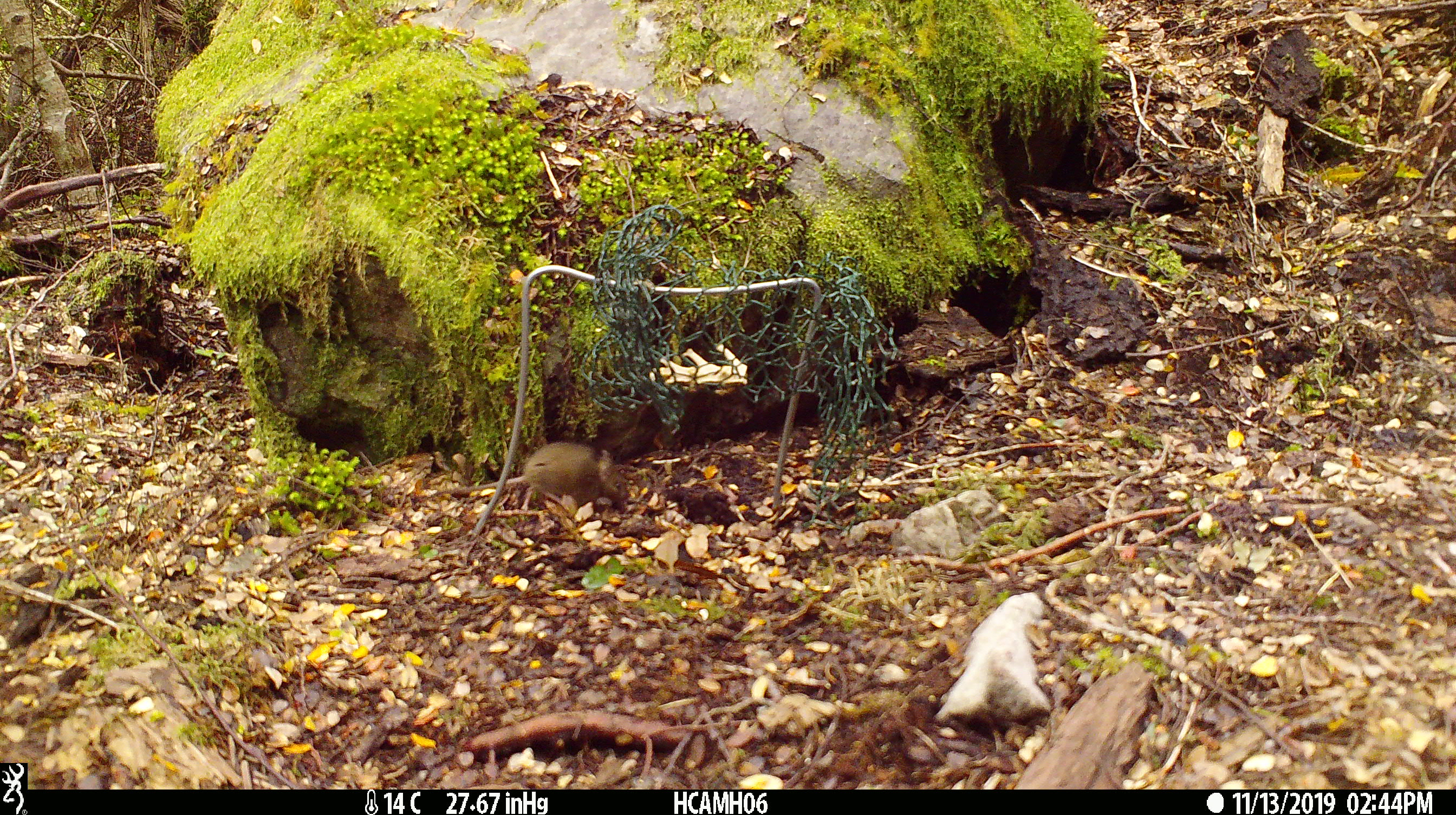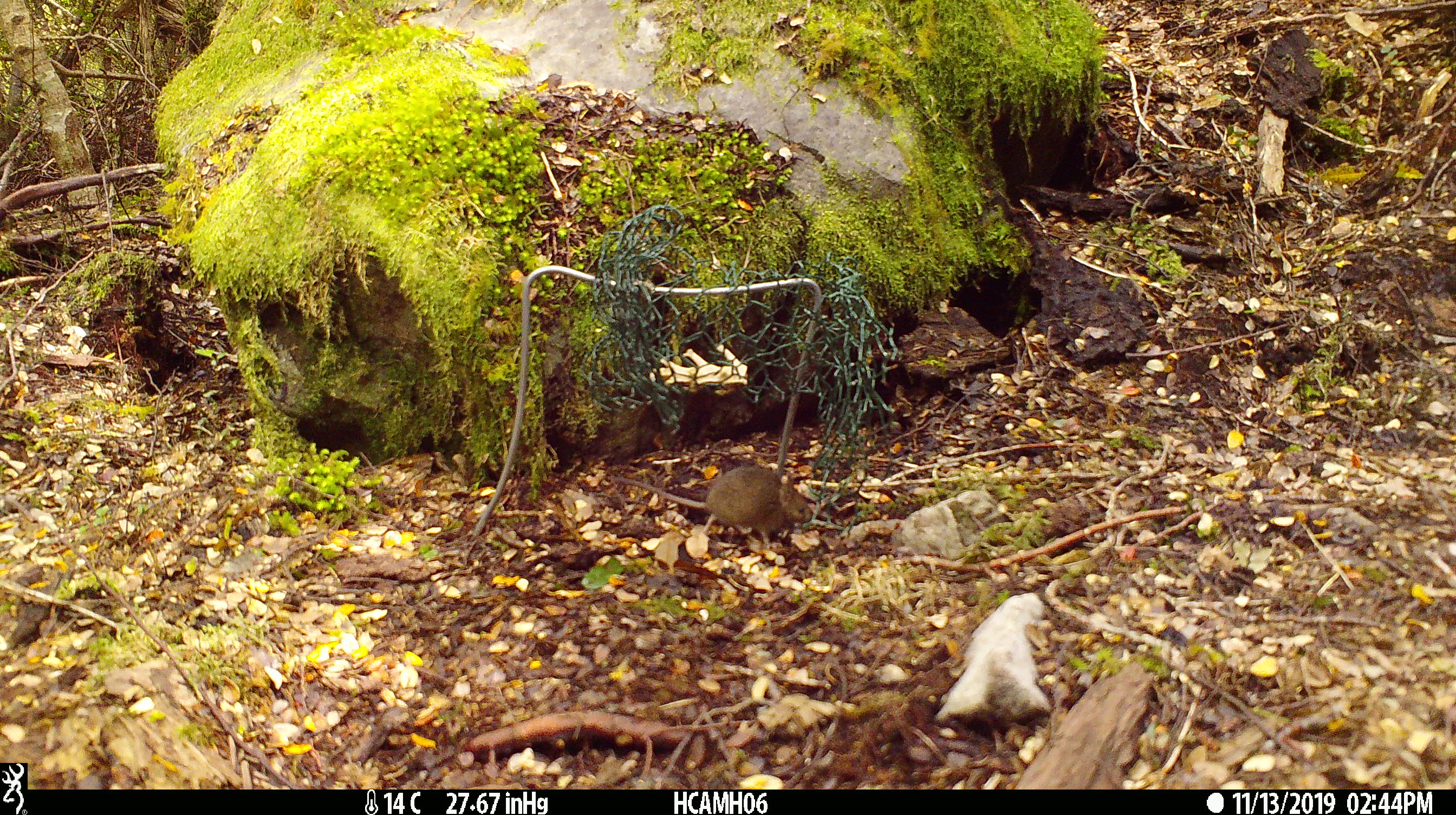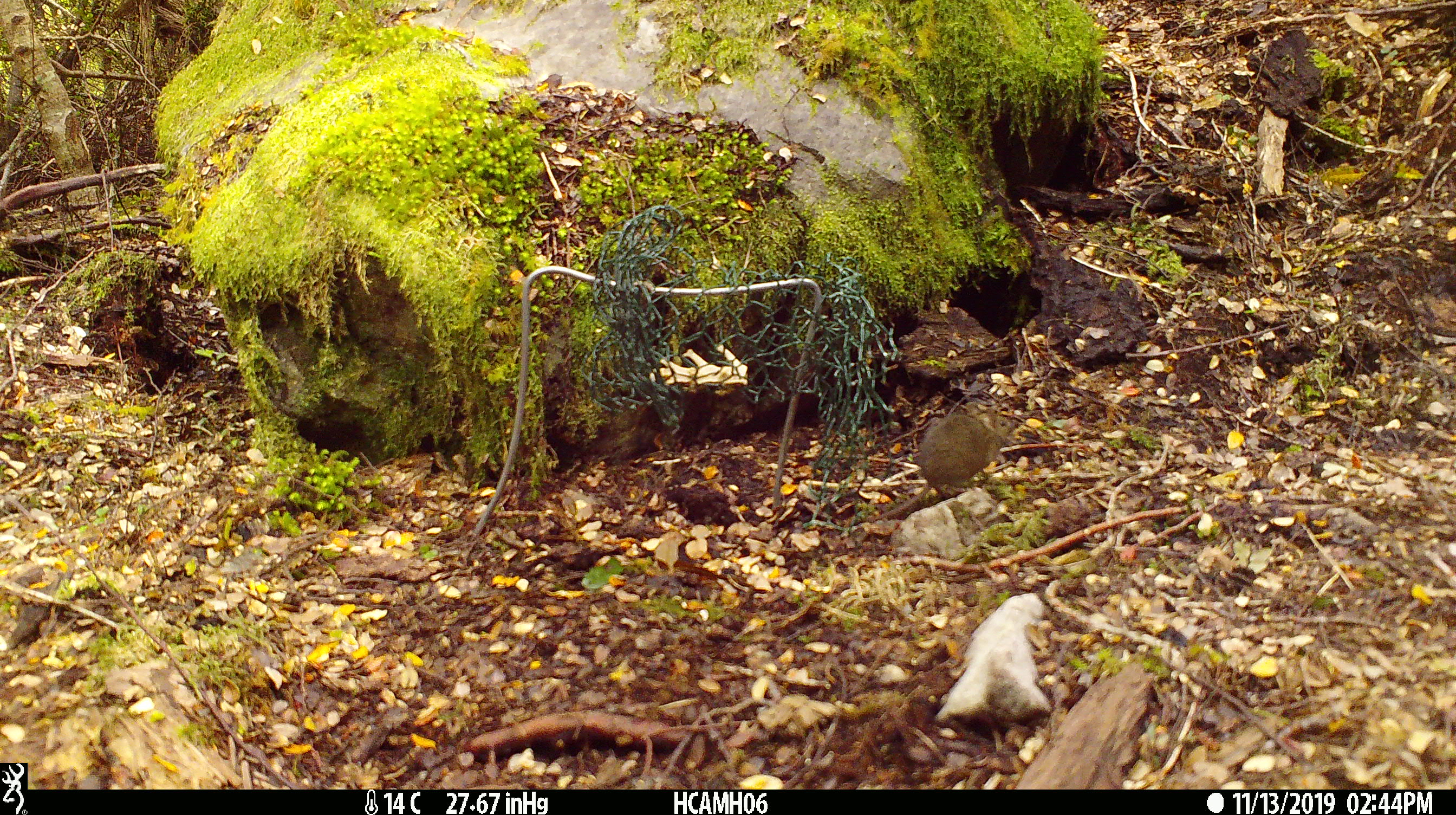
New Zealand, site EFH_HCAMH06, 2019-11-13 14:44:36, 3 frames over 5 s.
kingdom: Animalia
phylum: Chordata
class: Mammalia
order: Rodentia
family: Muridae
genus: Mus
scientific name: Mus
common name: mouse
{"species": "mouse (Mus)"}